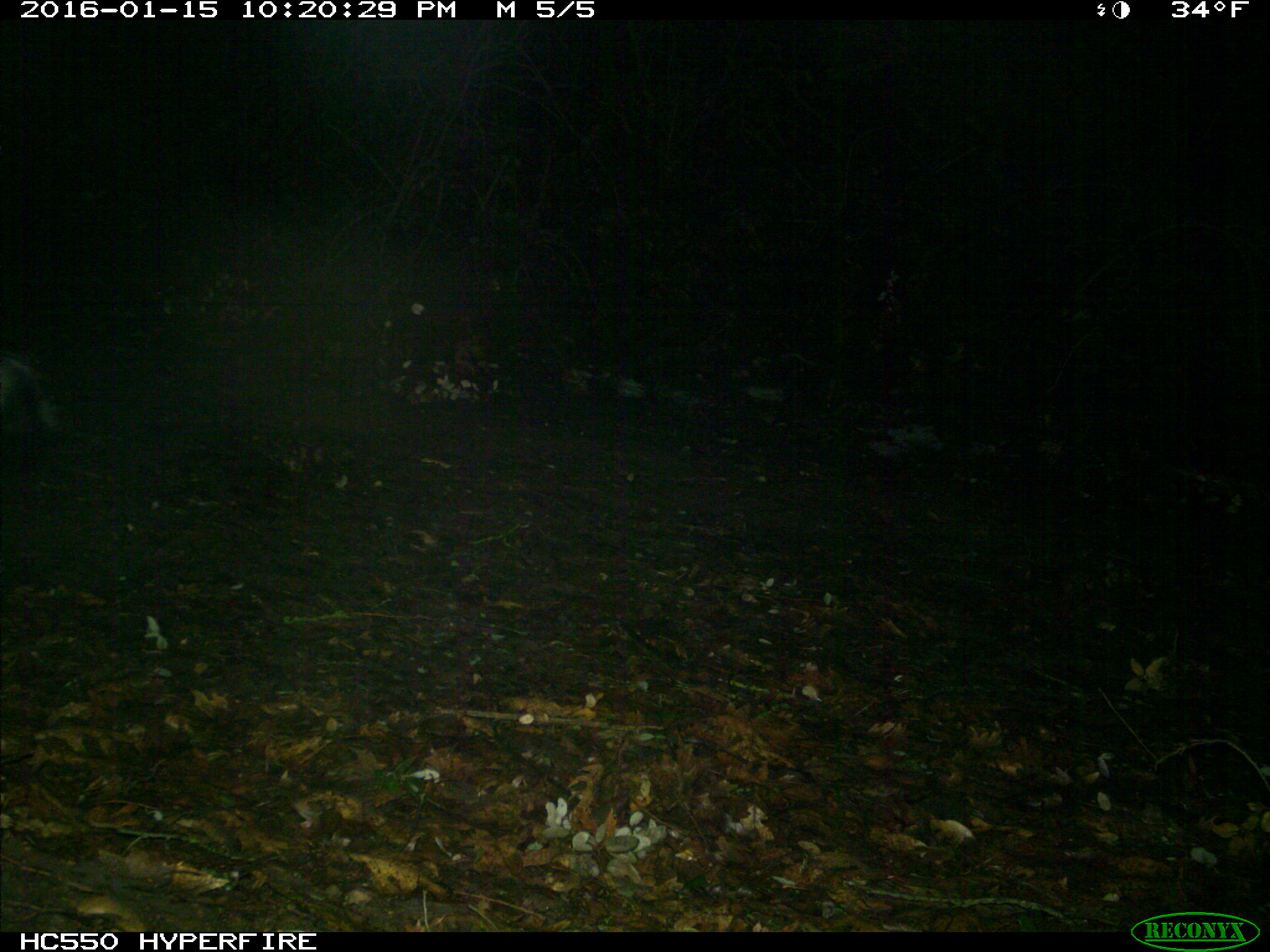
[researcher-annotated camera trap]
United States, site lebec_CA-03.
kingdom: Animalia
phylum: Chordata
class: Mammalia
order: Carnivora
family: Mephitidae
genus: Mephitis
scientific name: Mephitis mephitis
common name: striped skunk